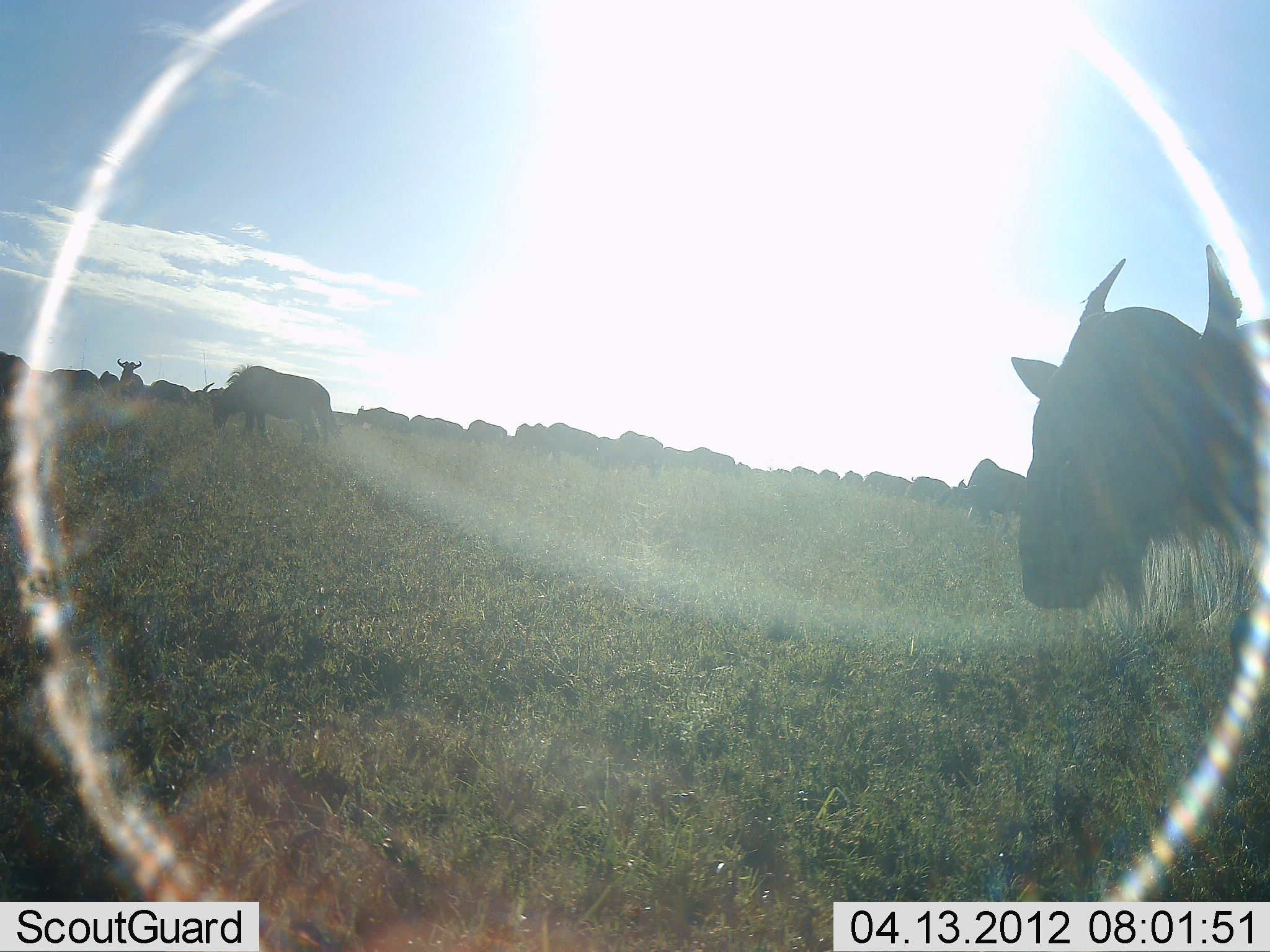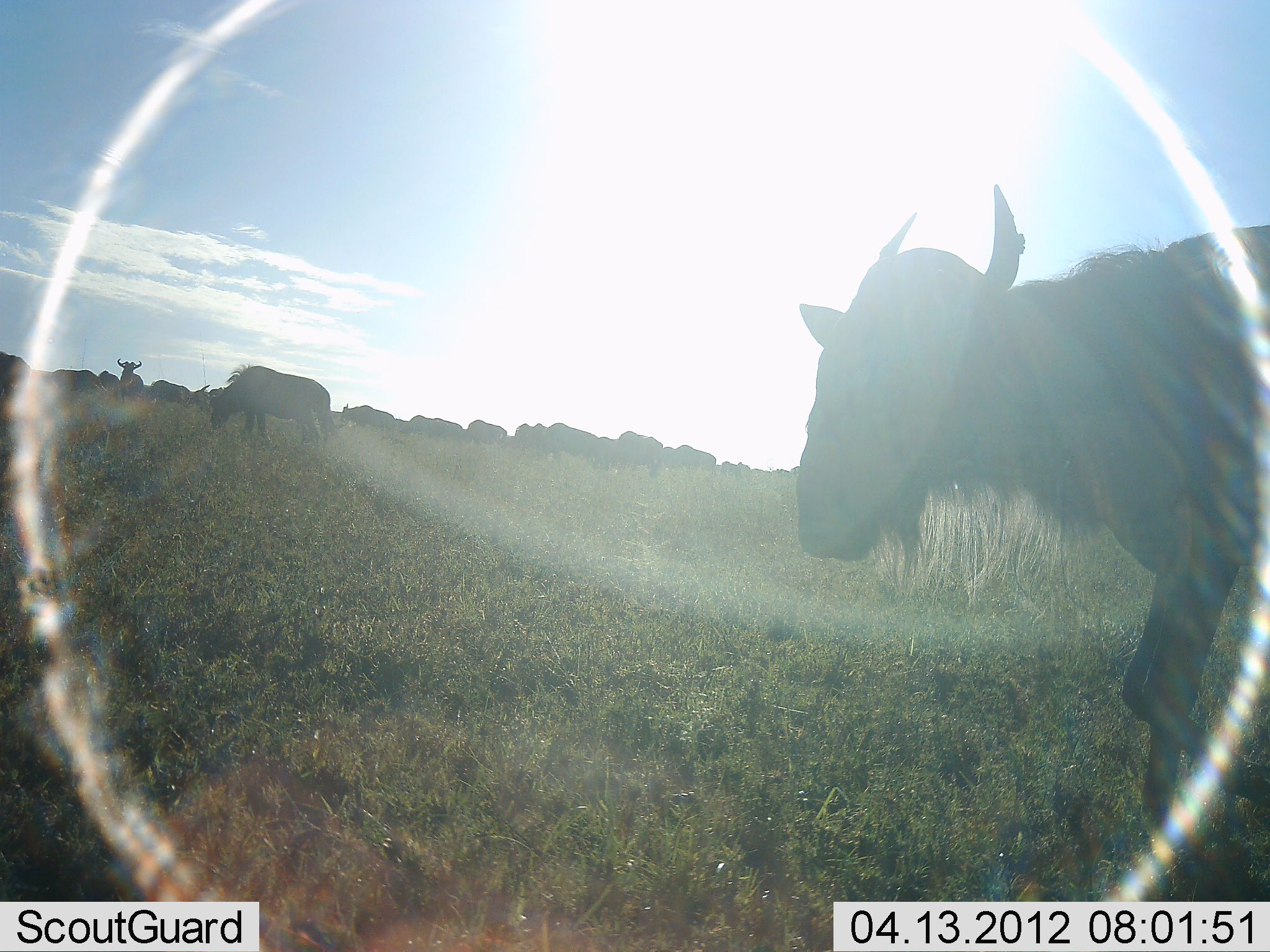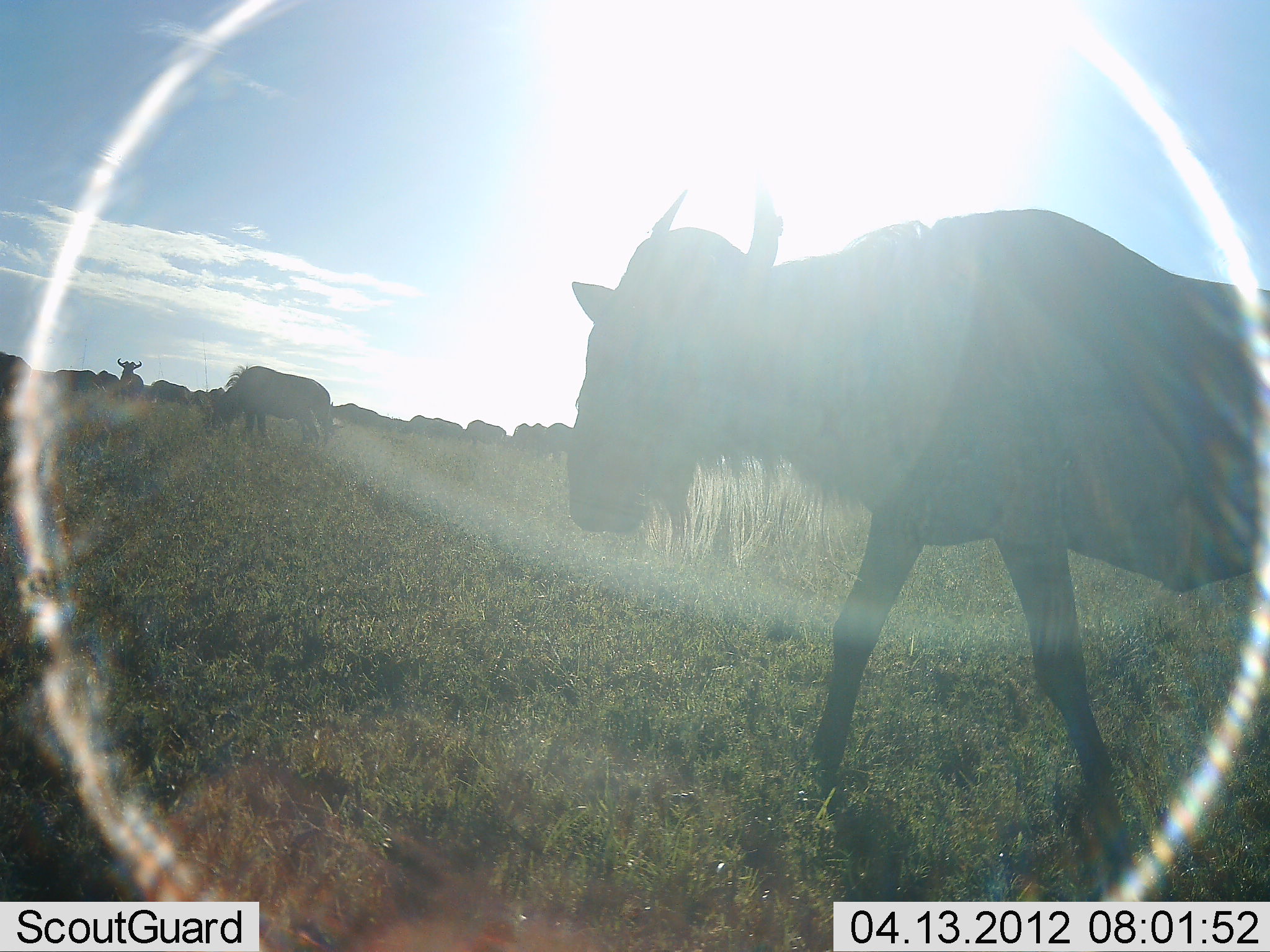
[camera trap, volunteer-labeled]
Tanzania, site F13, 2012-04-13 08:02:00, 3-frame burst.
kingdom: Animalia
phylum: Chordata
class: Mammalia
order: Artiodactyla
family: Bovidae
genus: Connochaetes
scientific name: Connochaetes taurinus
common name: blue wildebeest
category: wildebeest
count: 11-50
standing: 47%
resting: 0%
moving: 84%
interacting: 0%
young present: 0%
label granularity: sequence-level